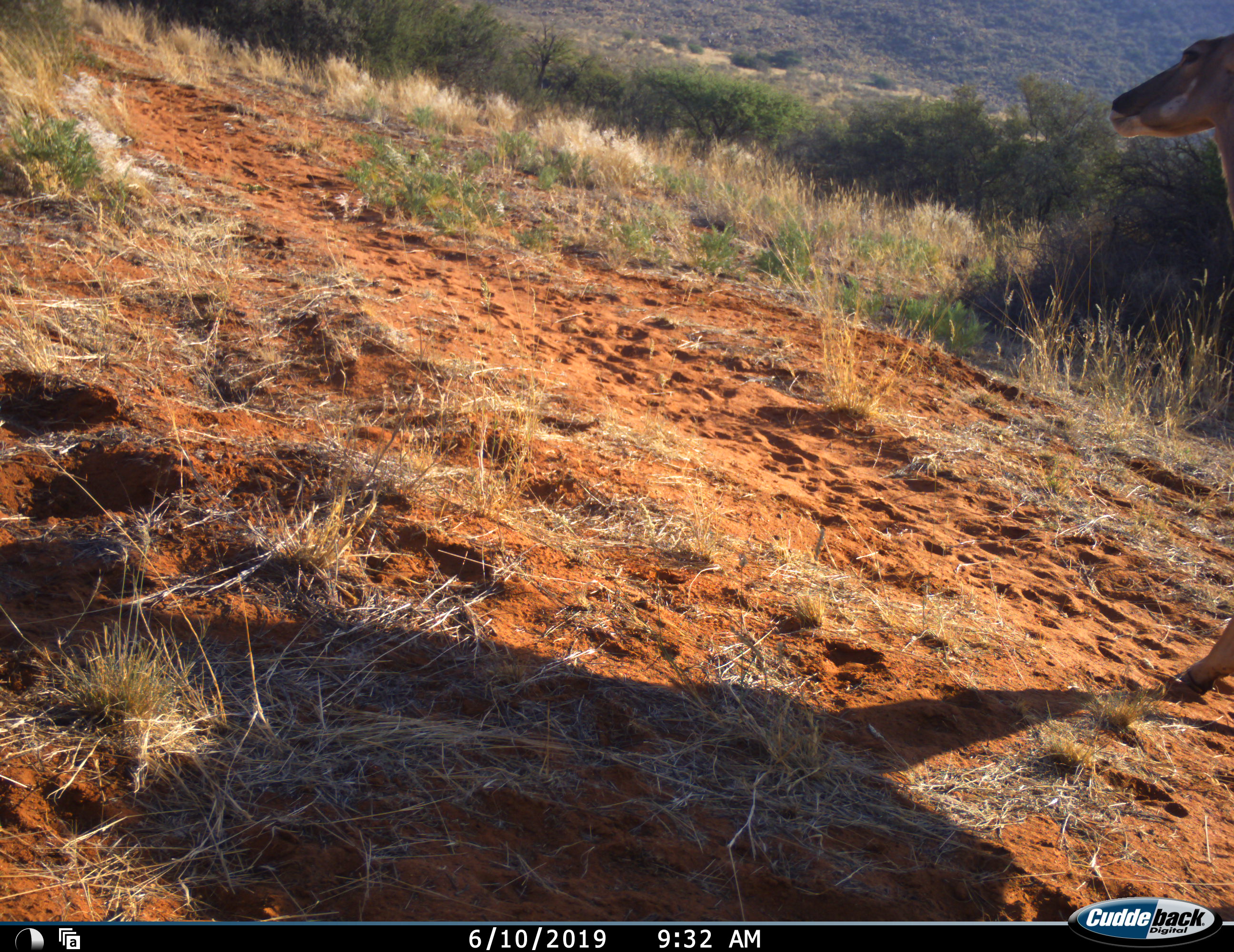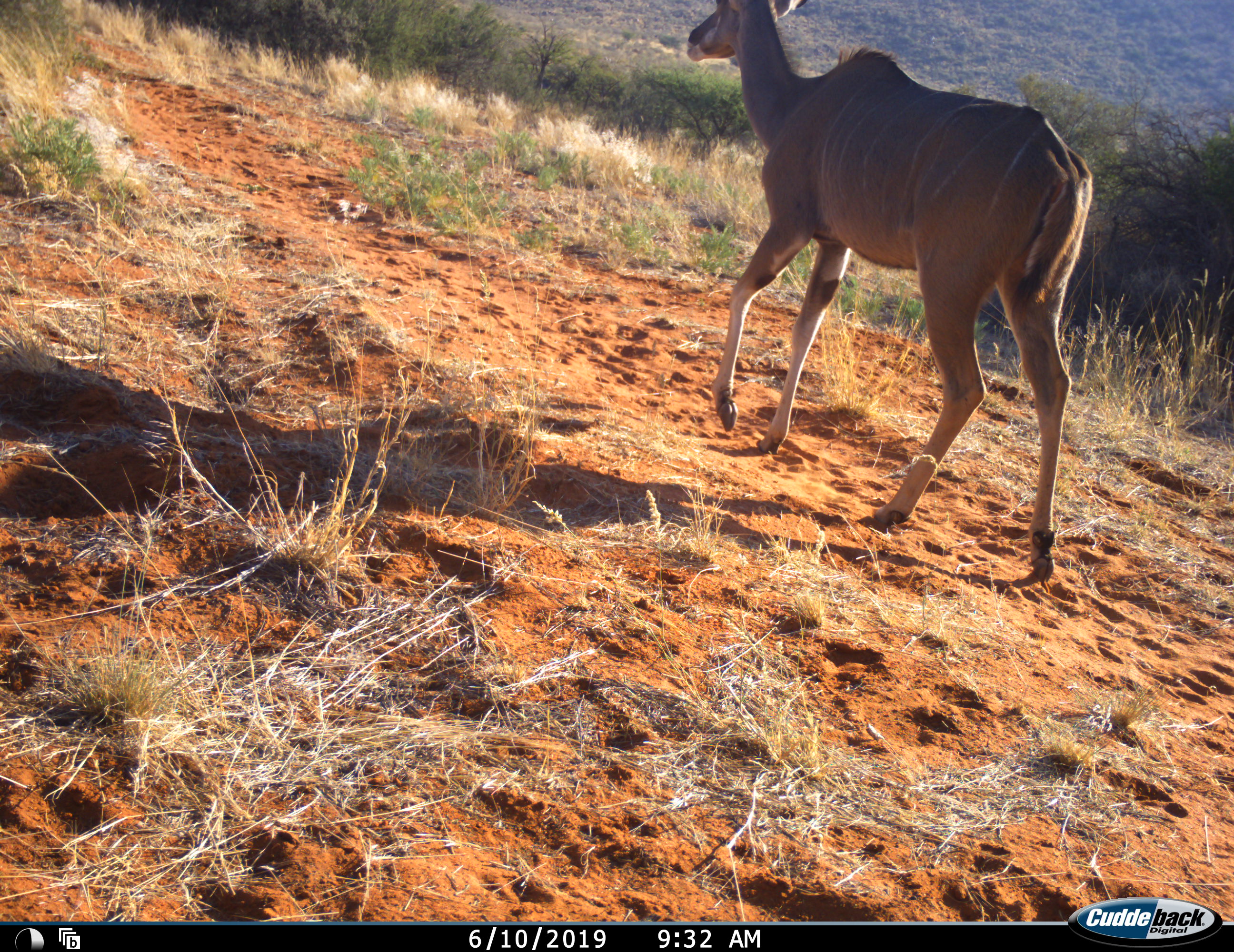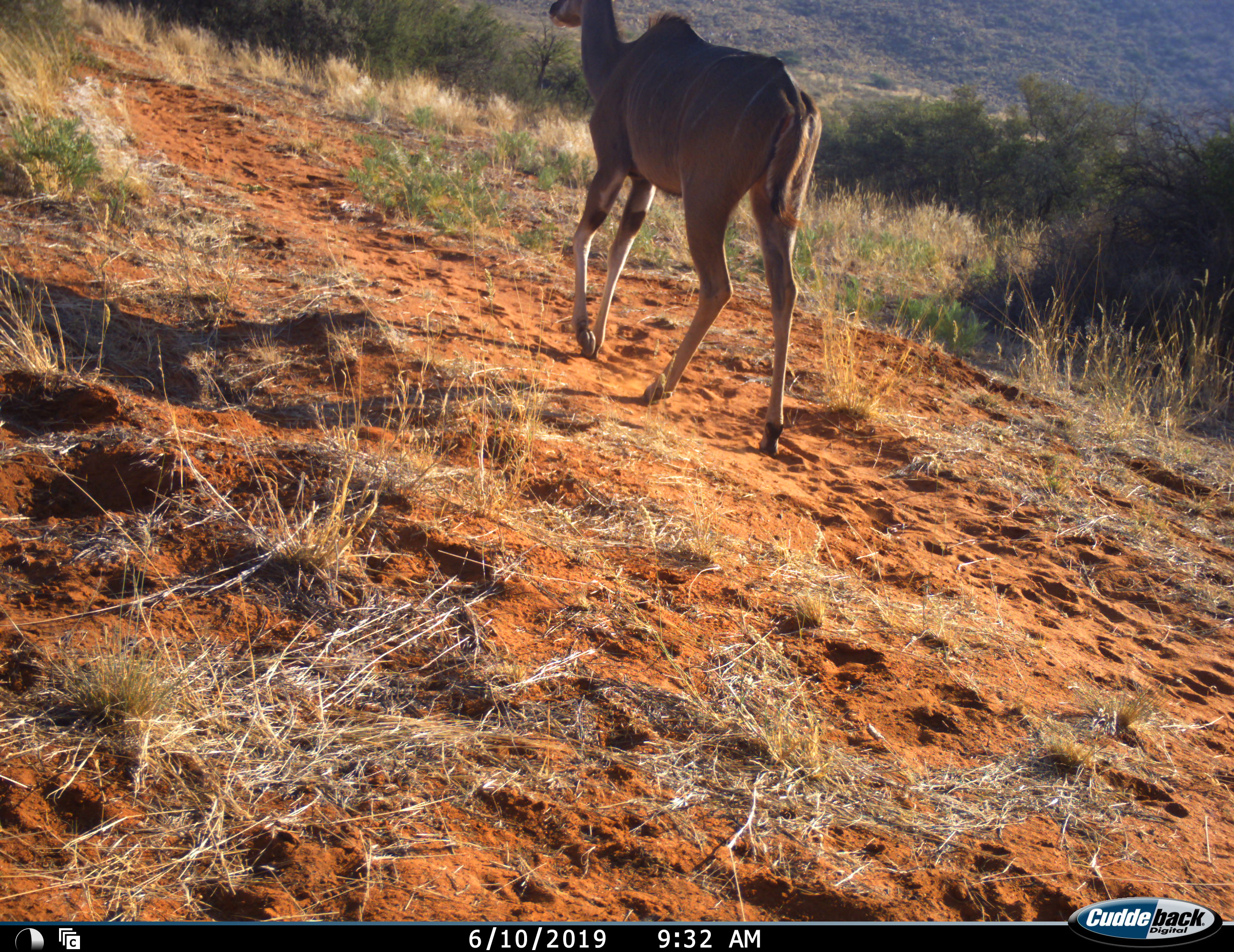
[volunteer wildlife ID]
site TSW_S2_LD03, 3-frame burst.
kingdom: Animalia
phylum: Chordata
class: Mammalia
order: Artiodactyla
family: Bovidae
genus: Tragelaphus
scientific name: Tragelaphus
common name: kudu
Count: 1.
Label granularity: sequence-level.